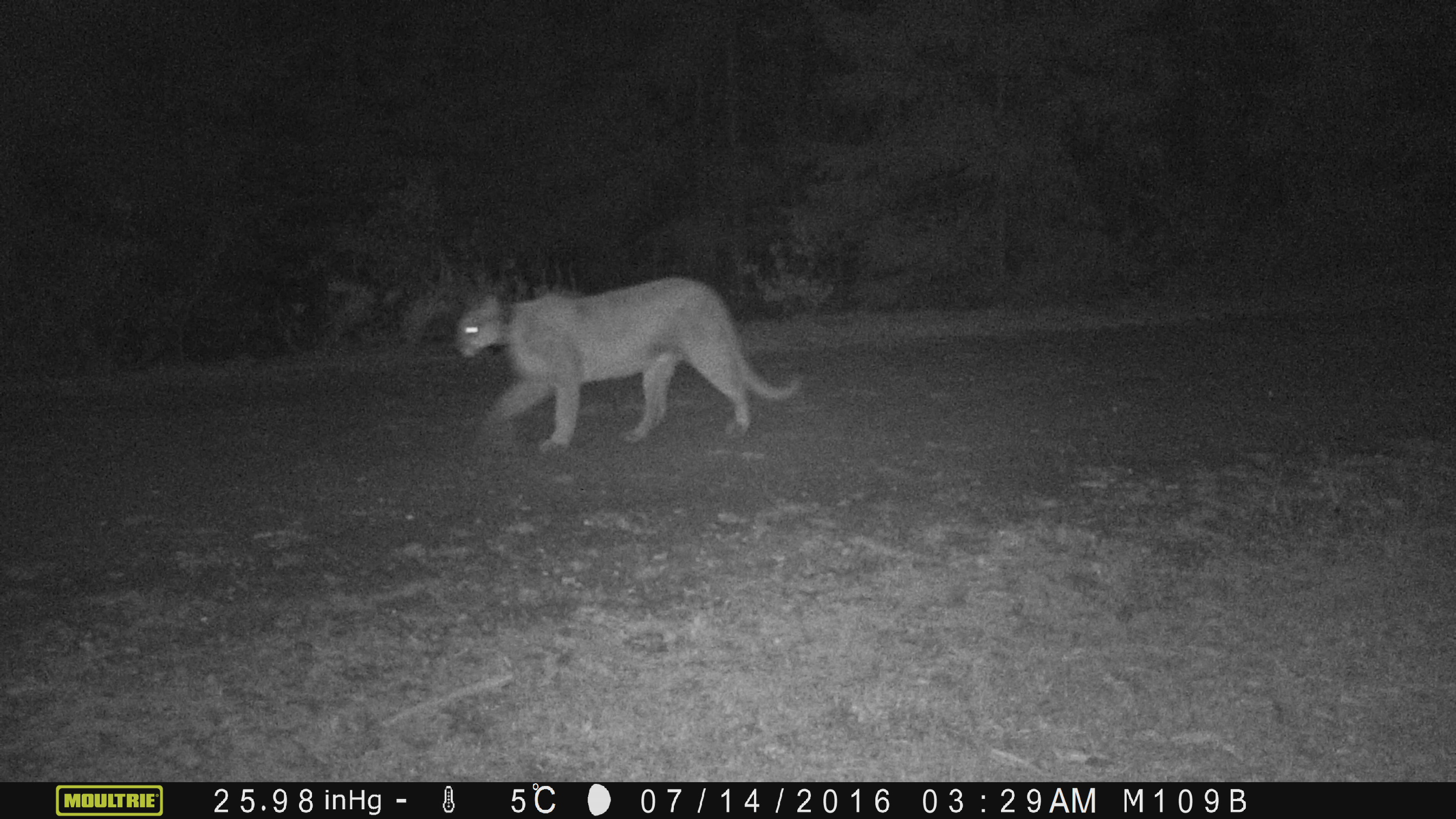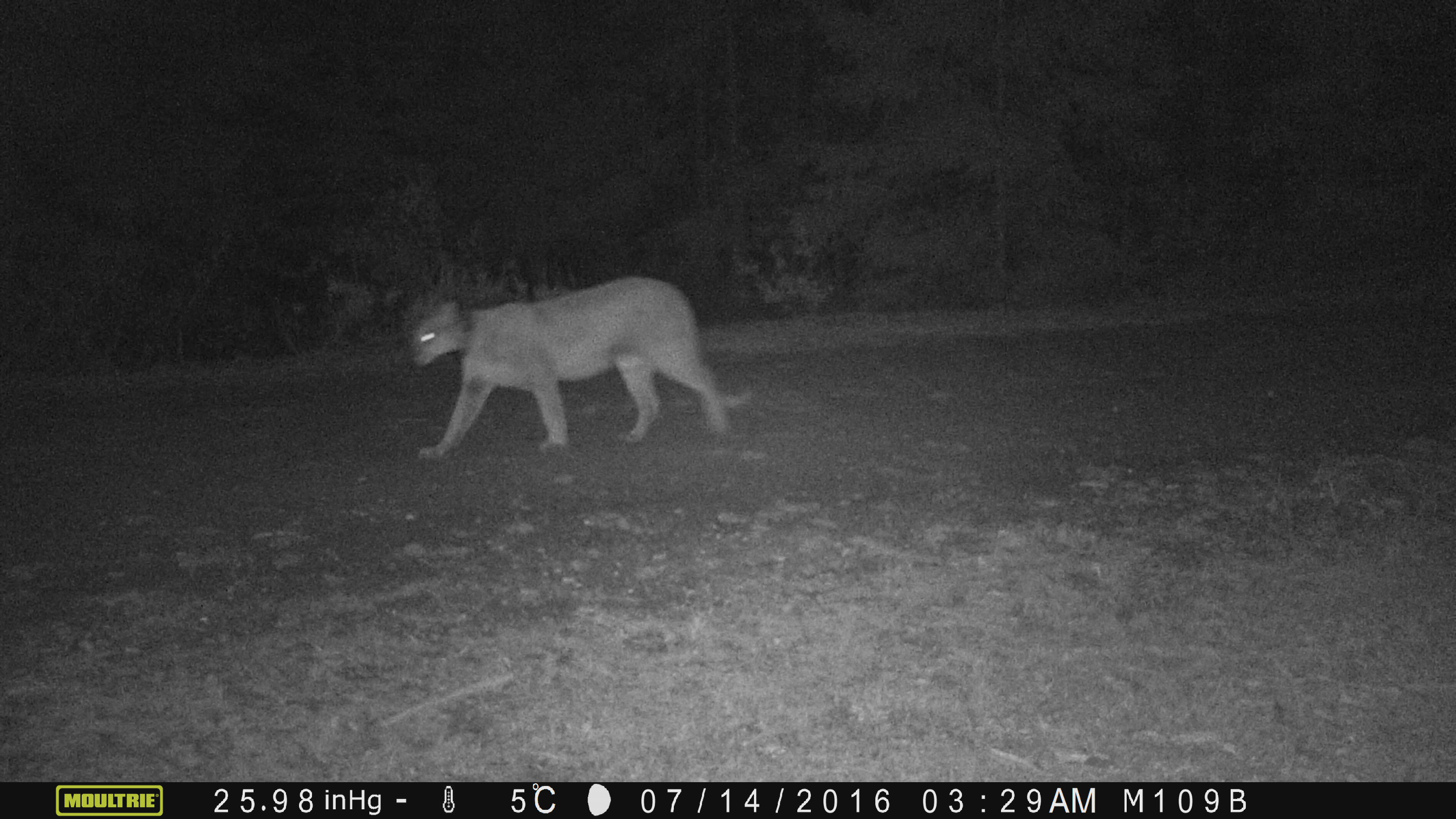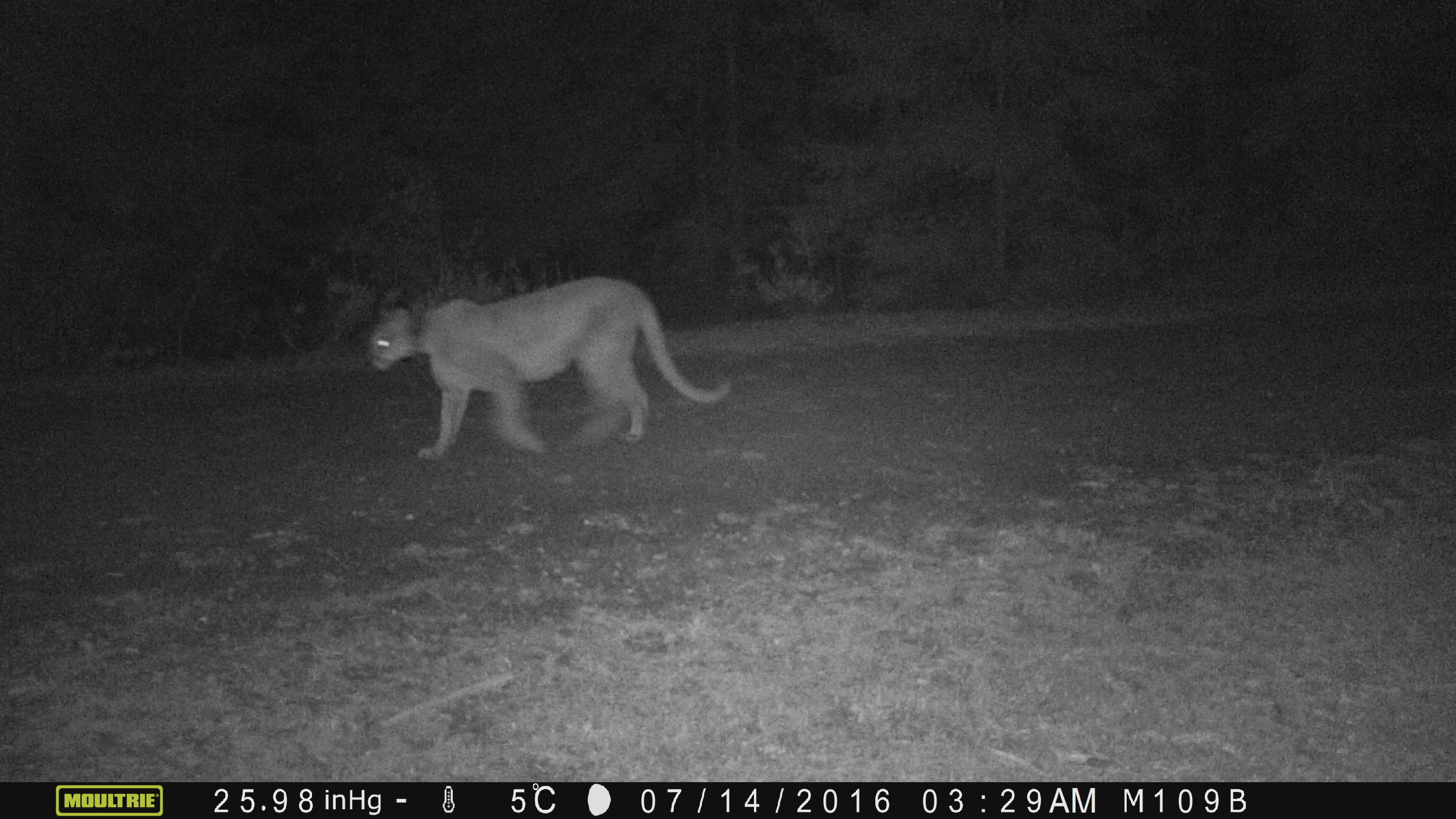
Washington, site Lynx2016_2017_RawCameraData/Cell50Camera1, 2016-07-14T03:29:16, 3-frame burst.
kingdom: Animalia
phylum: Chordata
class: Mammalia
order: Carnivora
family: Felidae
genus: Puma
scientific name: Puma concolor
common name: mountain lion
Puma concolor (mountain lion). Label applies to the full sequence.